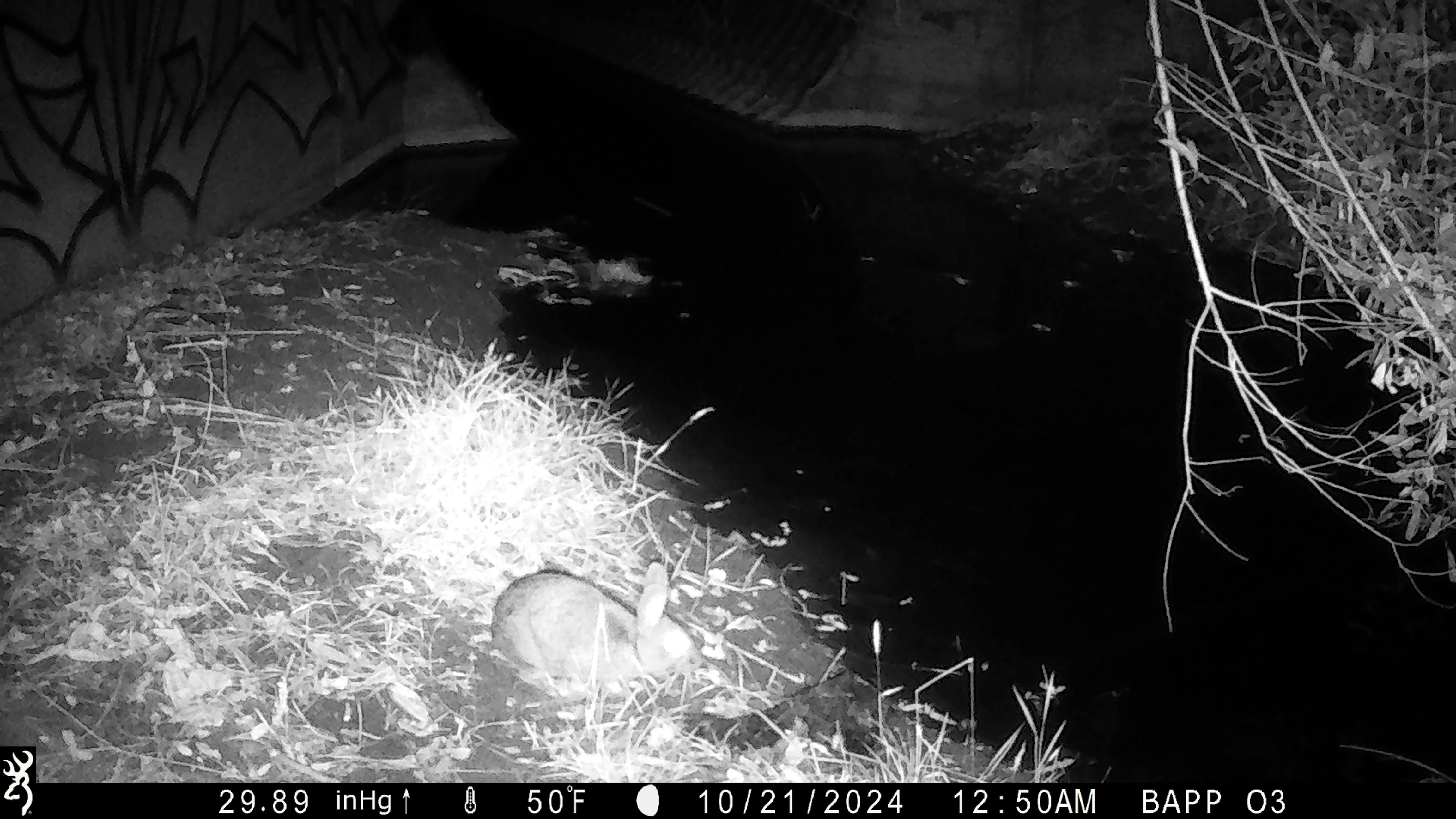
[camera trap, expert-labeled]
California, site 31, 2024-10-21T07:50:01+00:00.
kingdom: Animalia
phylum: Chordata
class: Mammalia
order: Lagomorpha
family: Leporidae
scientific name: Leporidae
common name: rabbit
Rabbit (Leporidae).